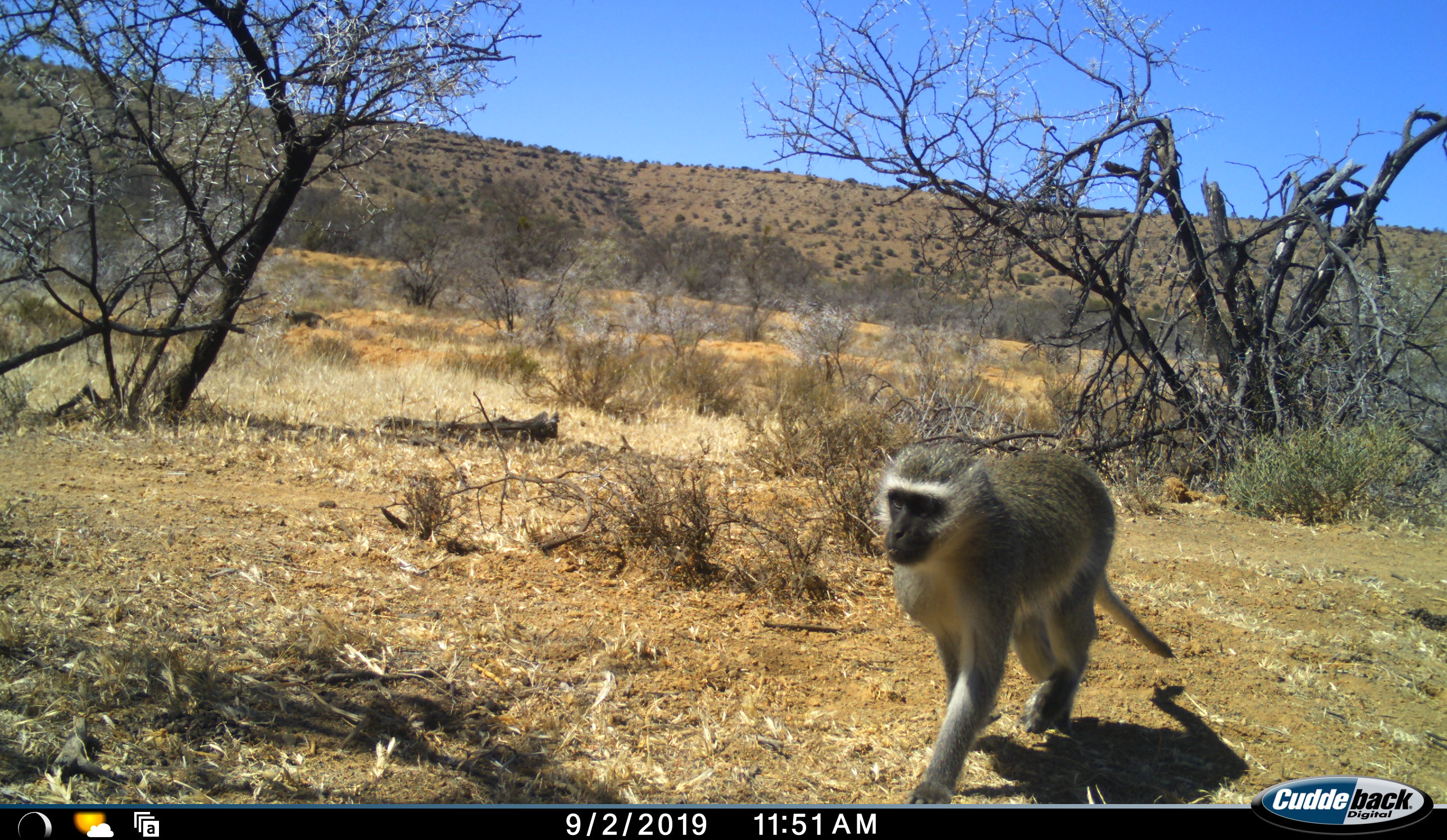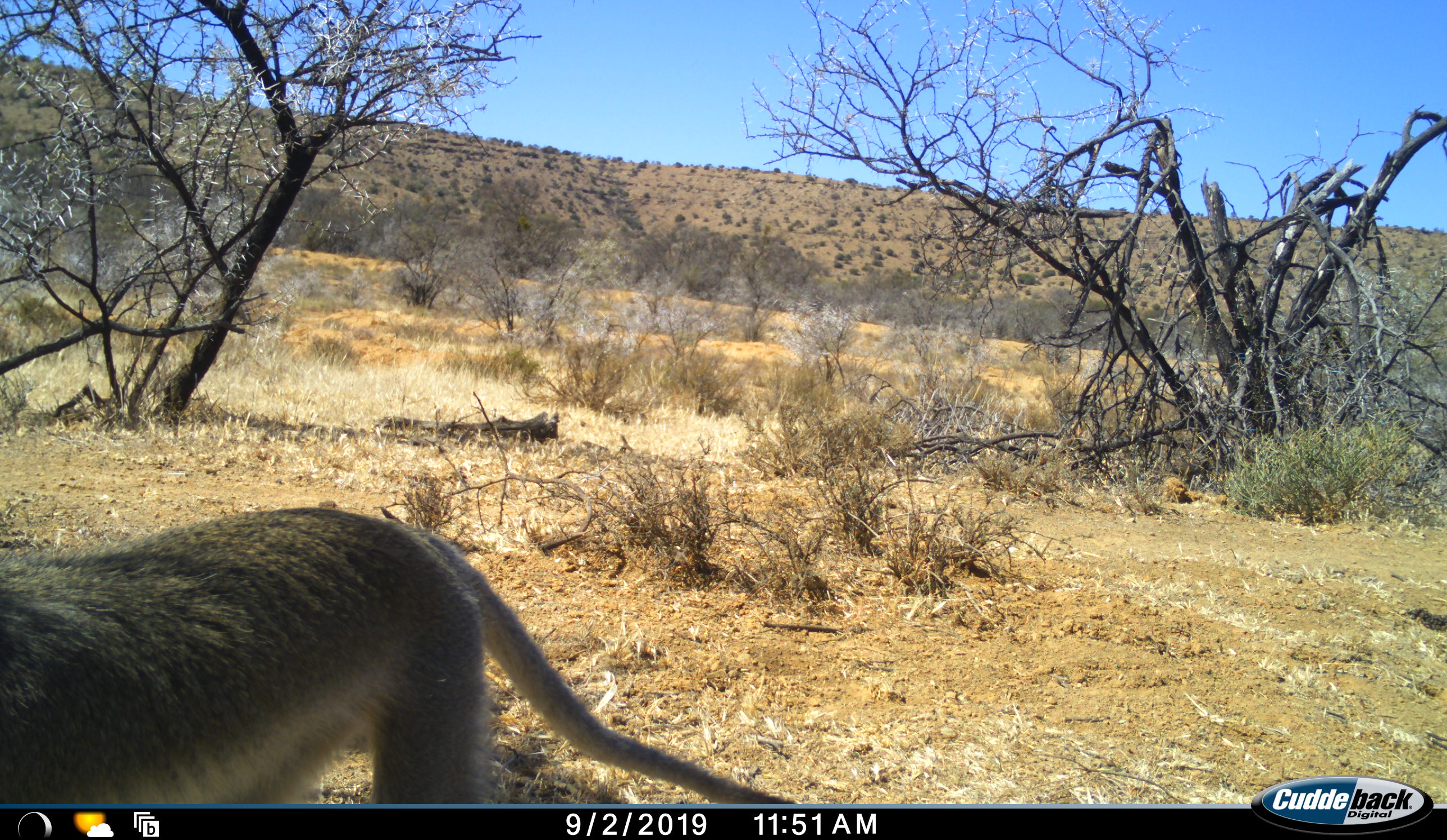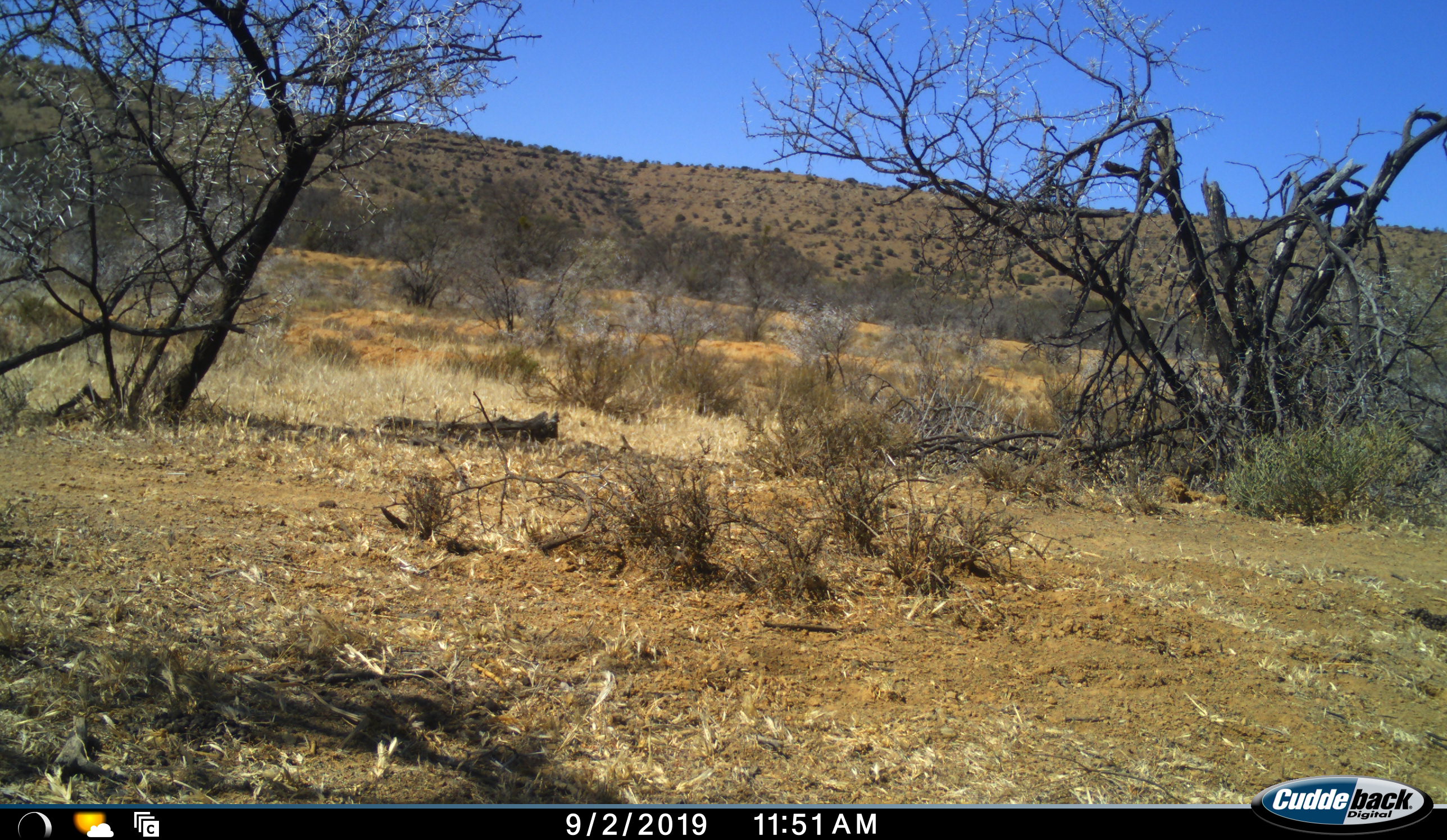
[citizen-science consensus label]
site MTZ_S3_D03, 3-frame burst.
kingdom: Animalia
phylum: Chordata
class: Mammalia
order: Primates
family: Cercopithecidae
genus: Chlorocebus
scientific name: Chlorocebus pygerythrus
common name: vervet monkey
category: monkeyvervet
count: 1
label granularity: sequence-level